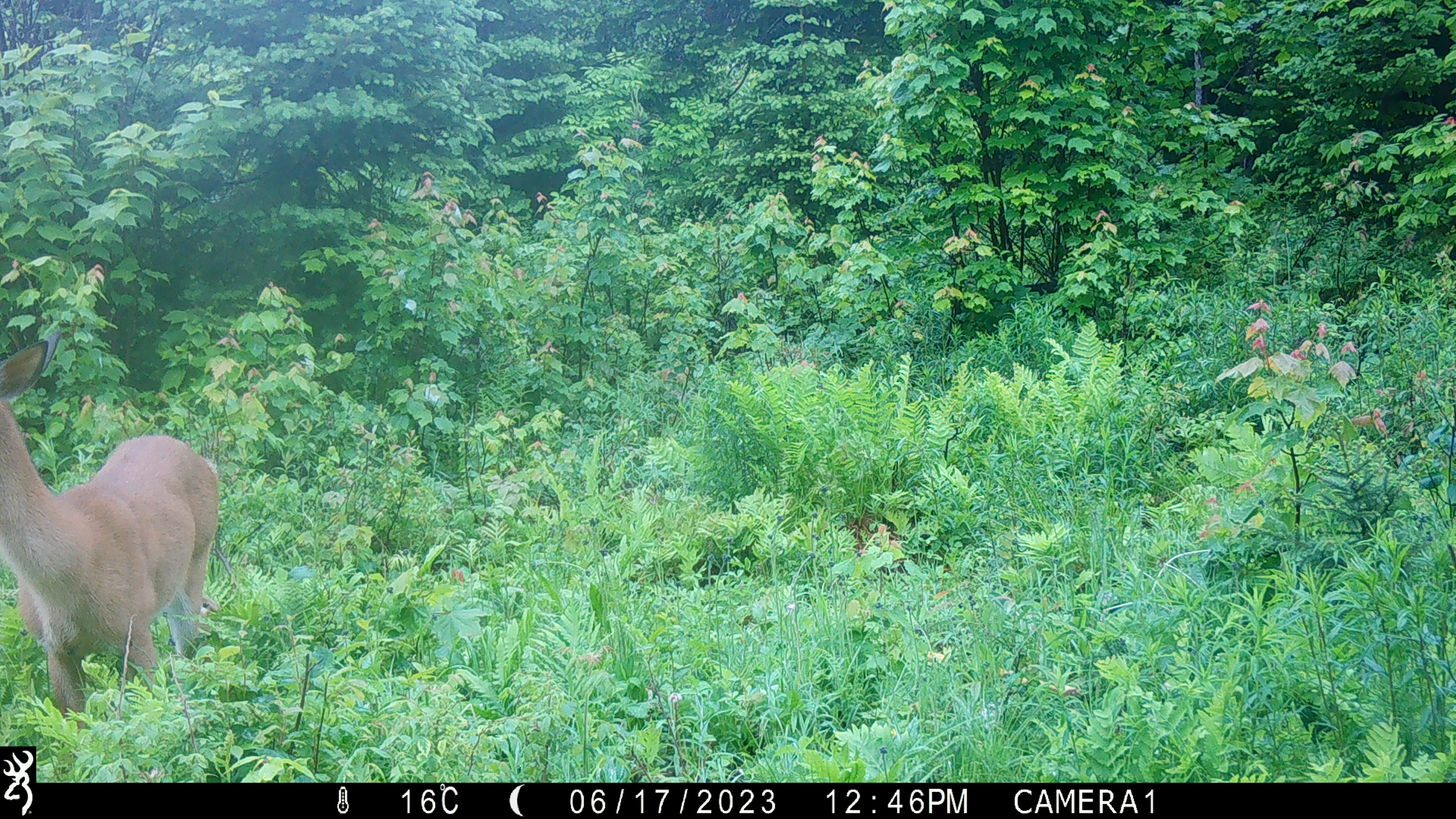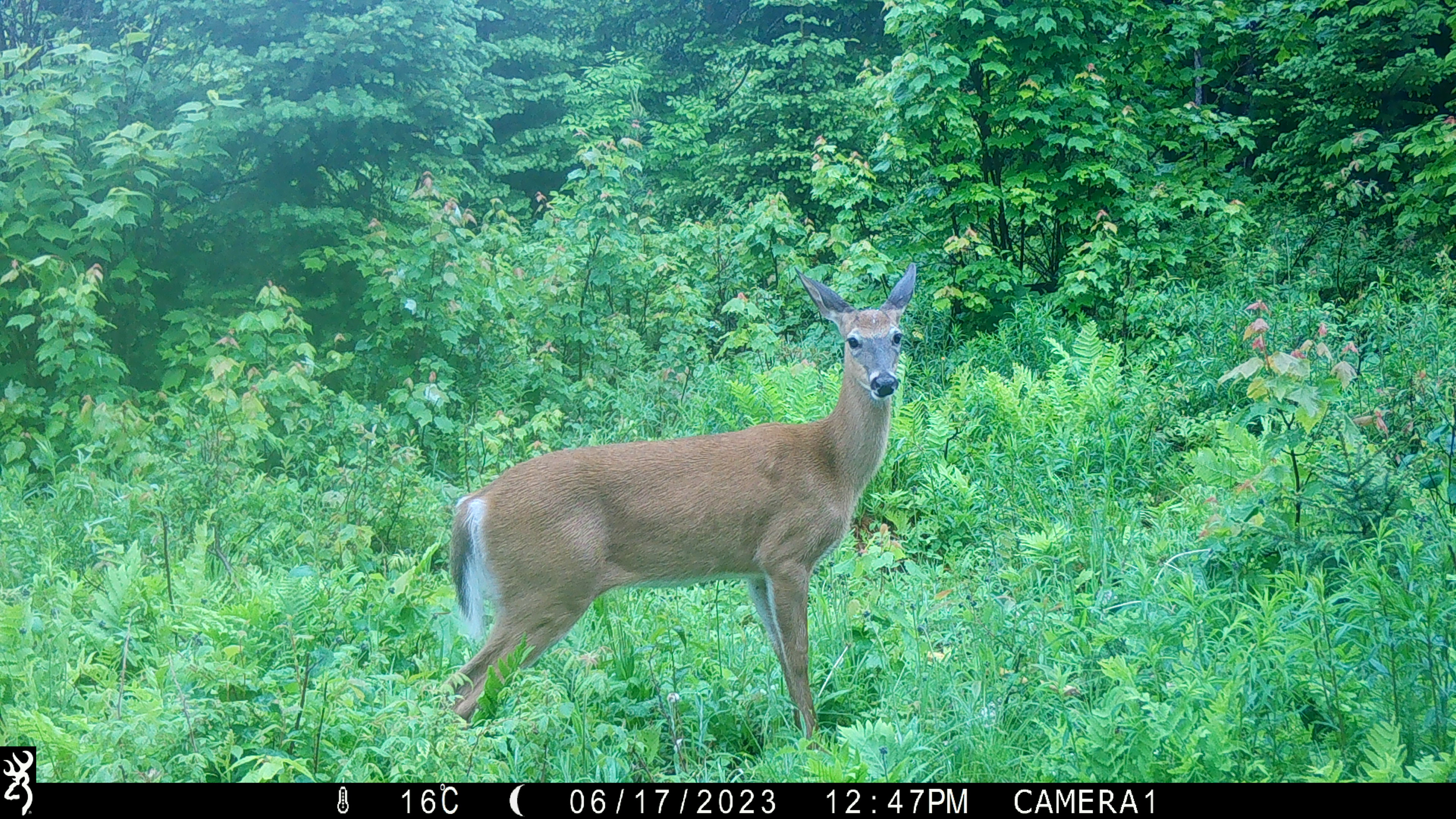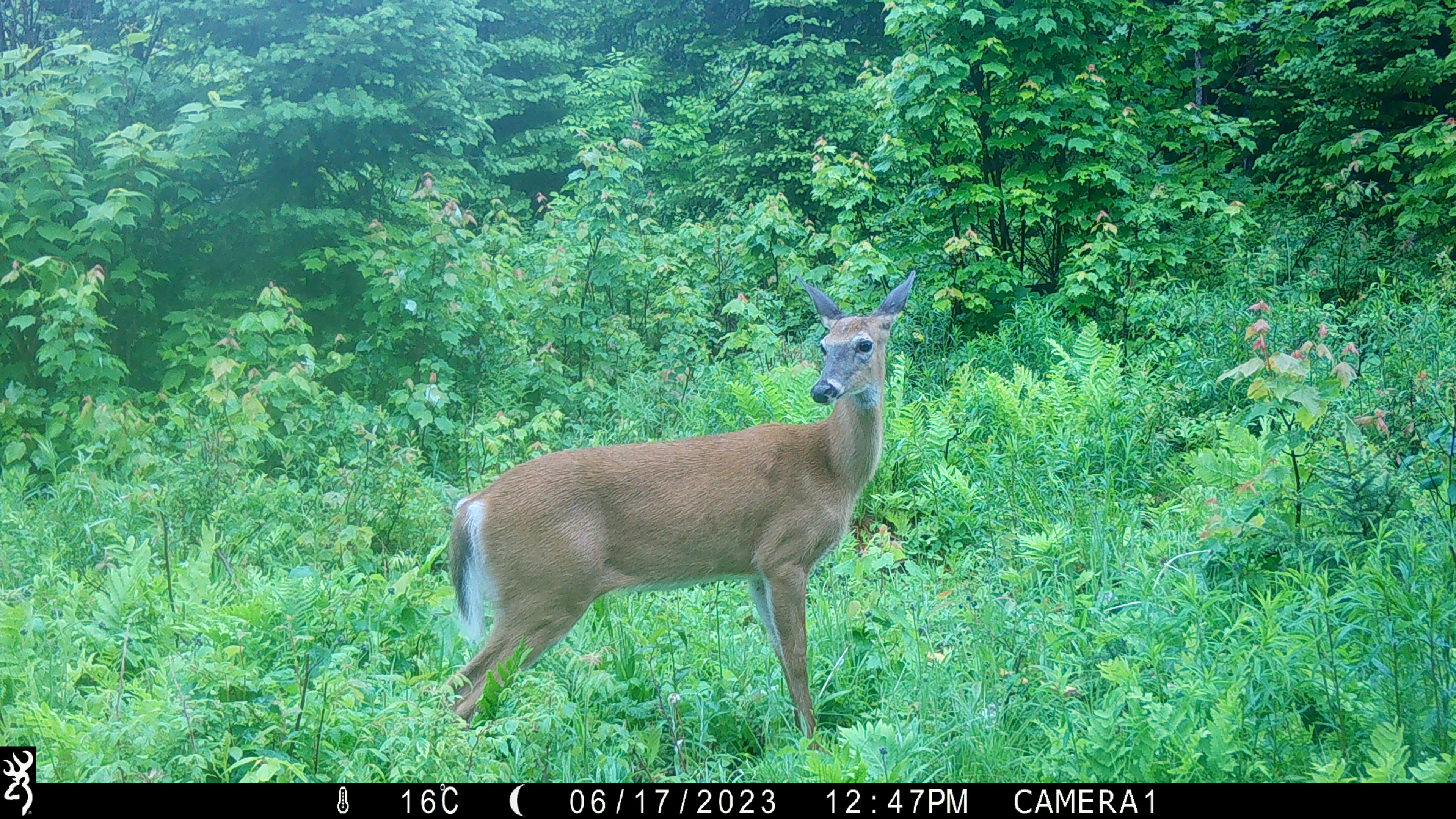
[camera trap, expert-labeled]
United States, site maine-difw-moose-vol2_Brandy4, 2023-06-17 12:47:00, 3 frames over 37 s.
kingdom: Animalia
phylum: Chordata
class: Mammalia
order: Artiodactyla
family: Cervidae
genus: Odocoileus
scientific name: Odocoileus virginianus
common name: white-tailed deer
White-tailed deer (Odocoileus virginianus).